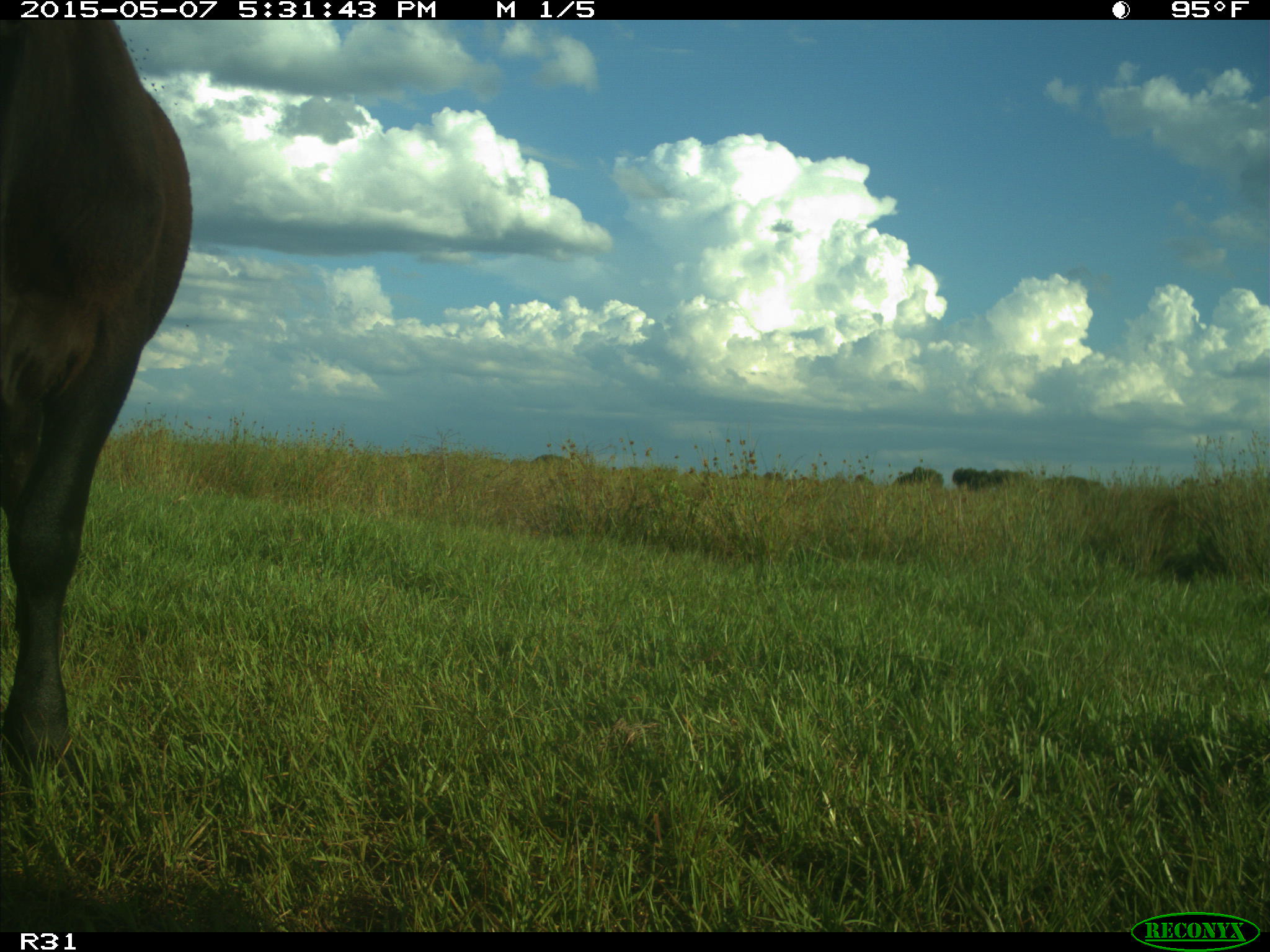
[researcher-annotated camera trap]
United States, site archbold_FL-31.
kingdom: Animalia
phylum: Chordata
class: Mammalia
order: Artiodactyla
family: Bovidae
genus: Bos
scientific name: Bos taurus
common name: domestic cow